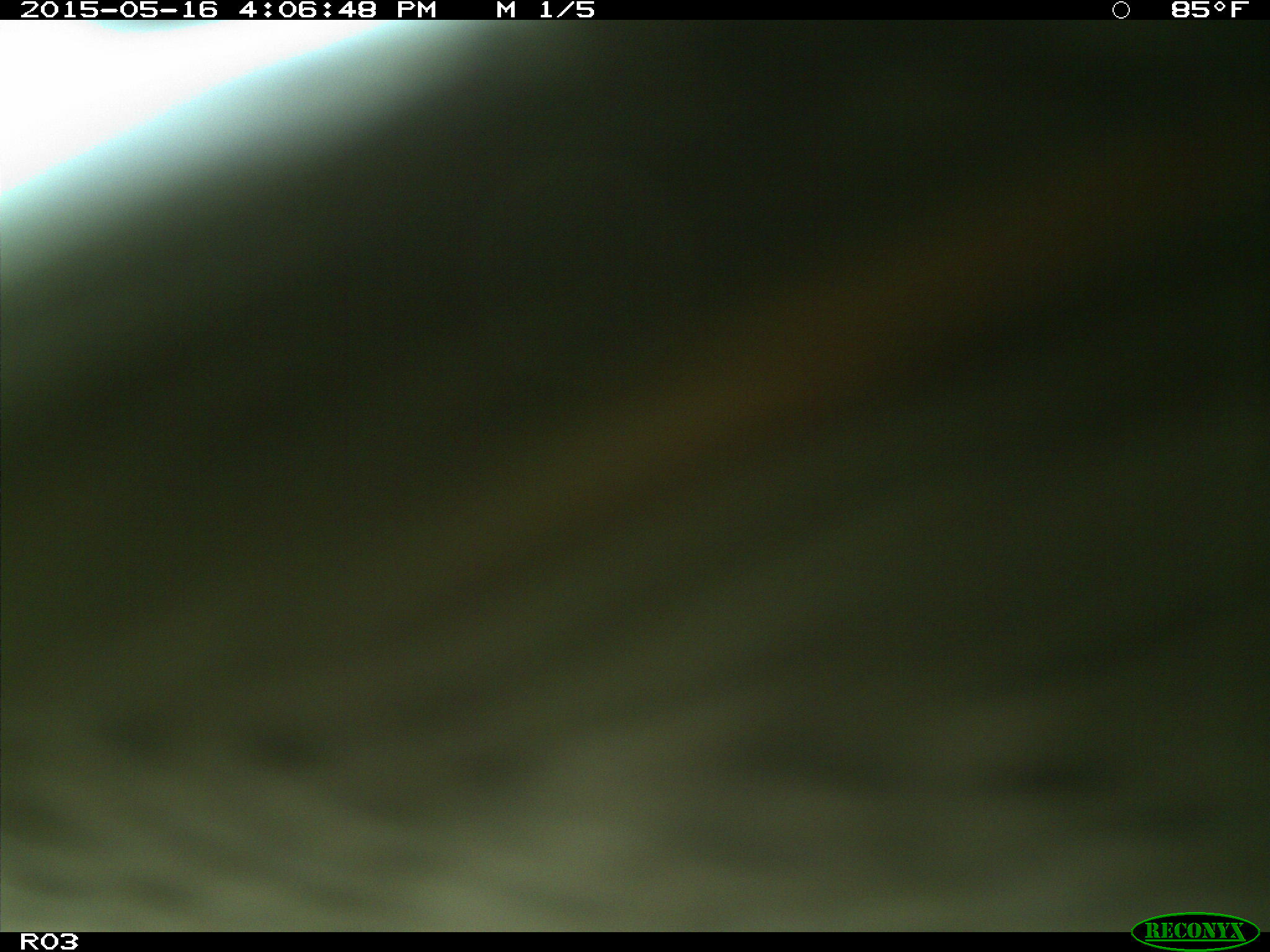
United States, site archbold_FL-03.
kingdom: Animalia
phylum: Chordata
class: Mammalia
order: Artiodactyla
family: Bovidae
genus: Bos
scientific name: Bos taurus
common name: domestic cow